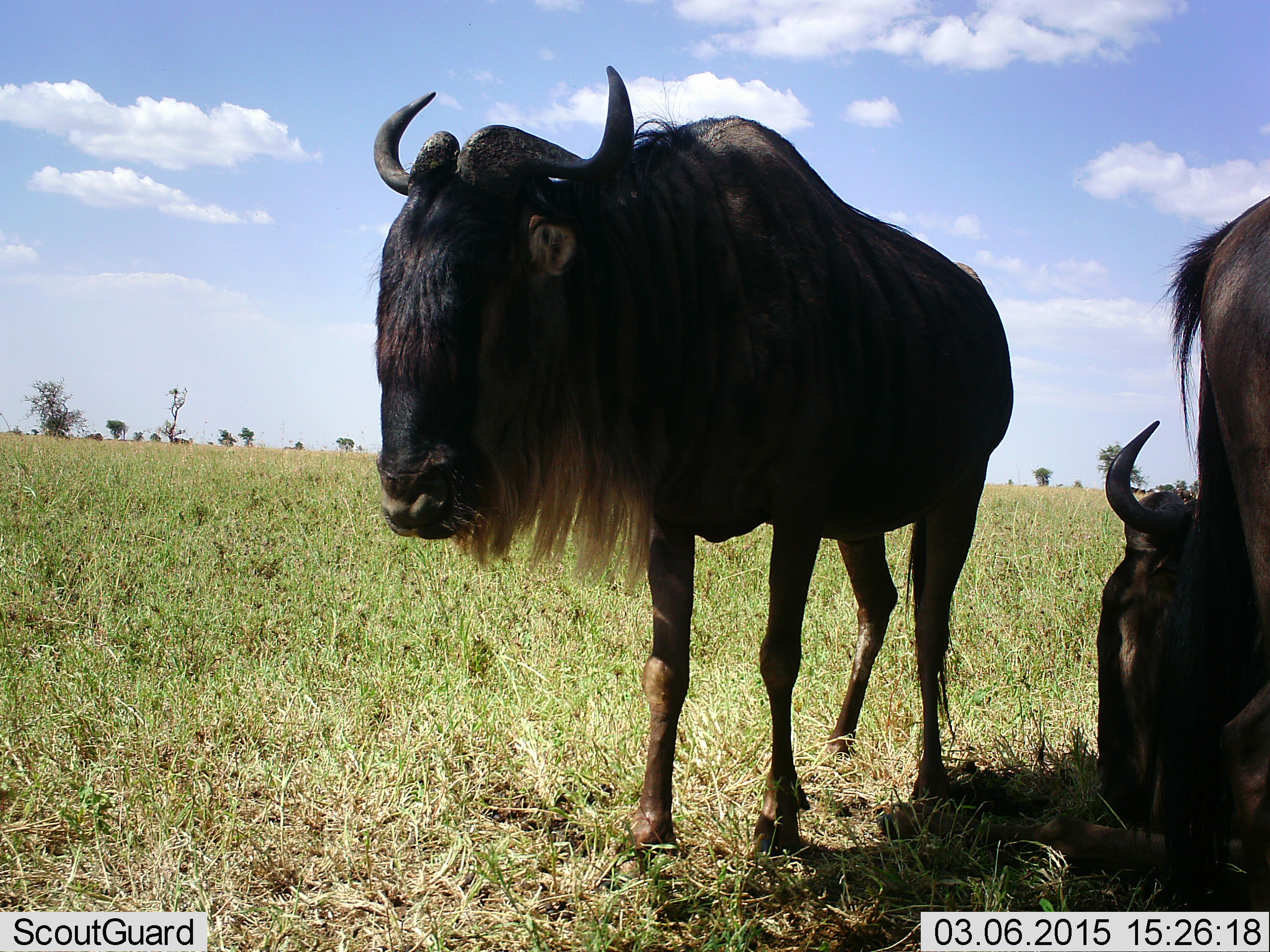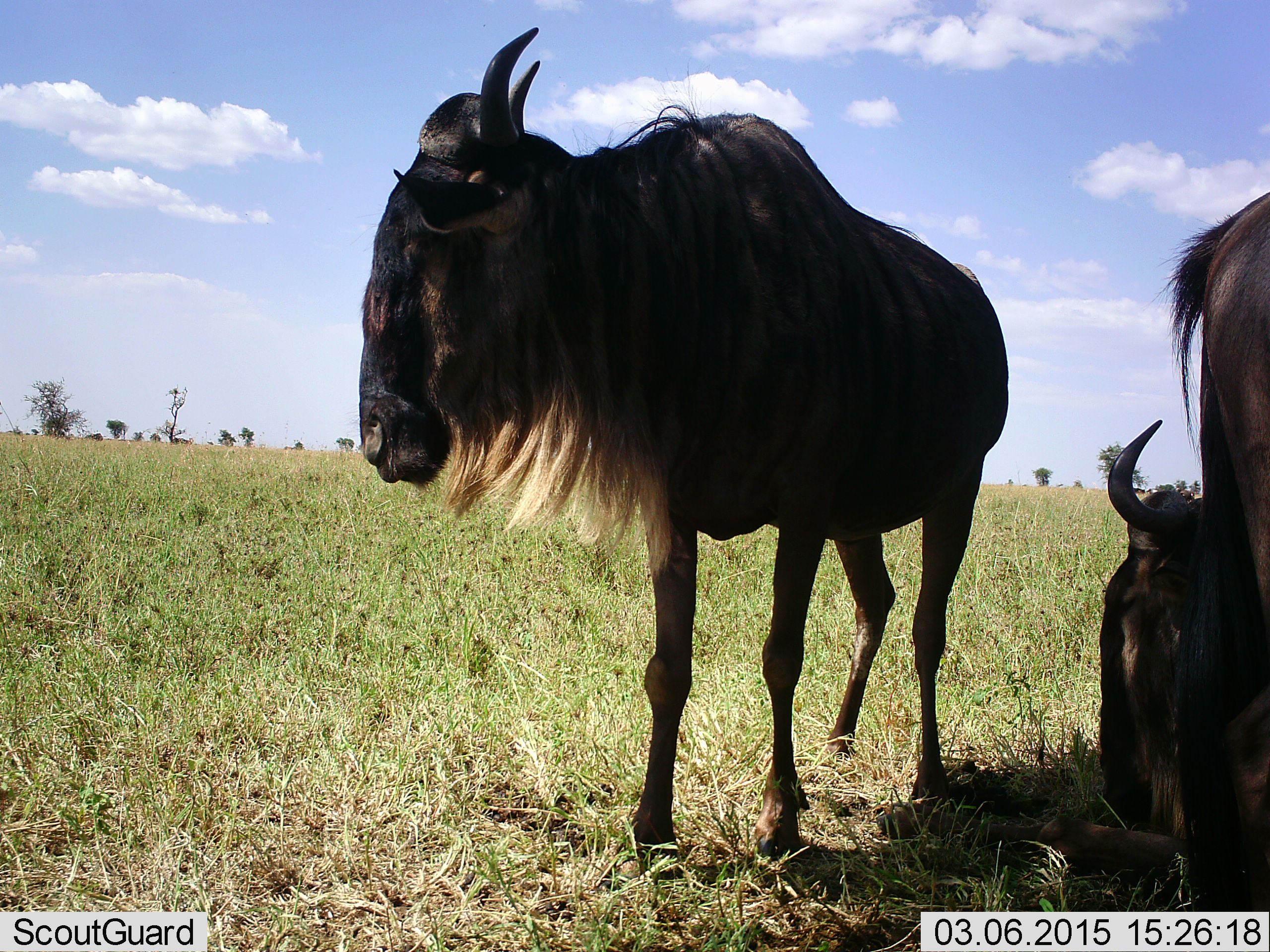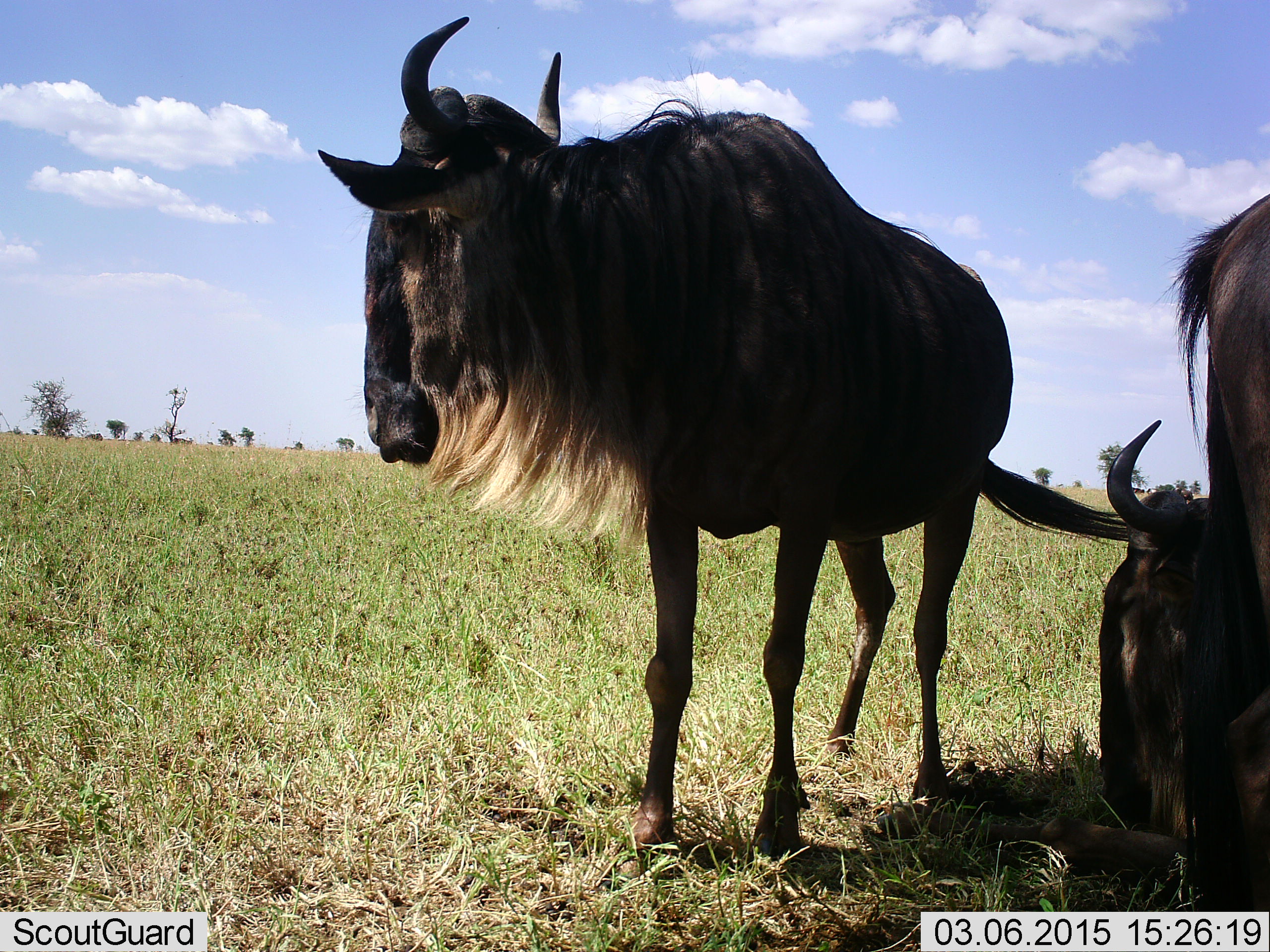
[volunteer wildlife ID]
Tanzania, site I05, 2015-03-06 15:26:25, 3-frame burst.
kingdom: Animalia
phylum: Chordata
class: Mammalia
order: Artiodactyla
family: Bovidae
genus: Connochaetes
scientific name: Connochaetes taurinus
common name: blue wildebeest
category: wildebeest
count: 3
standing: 90%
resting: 80%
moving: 0%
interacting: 0%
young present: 10%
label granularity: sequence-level